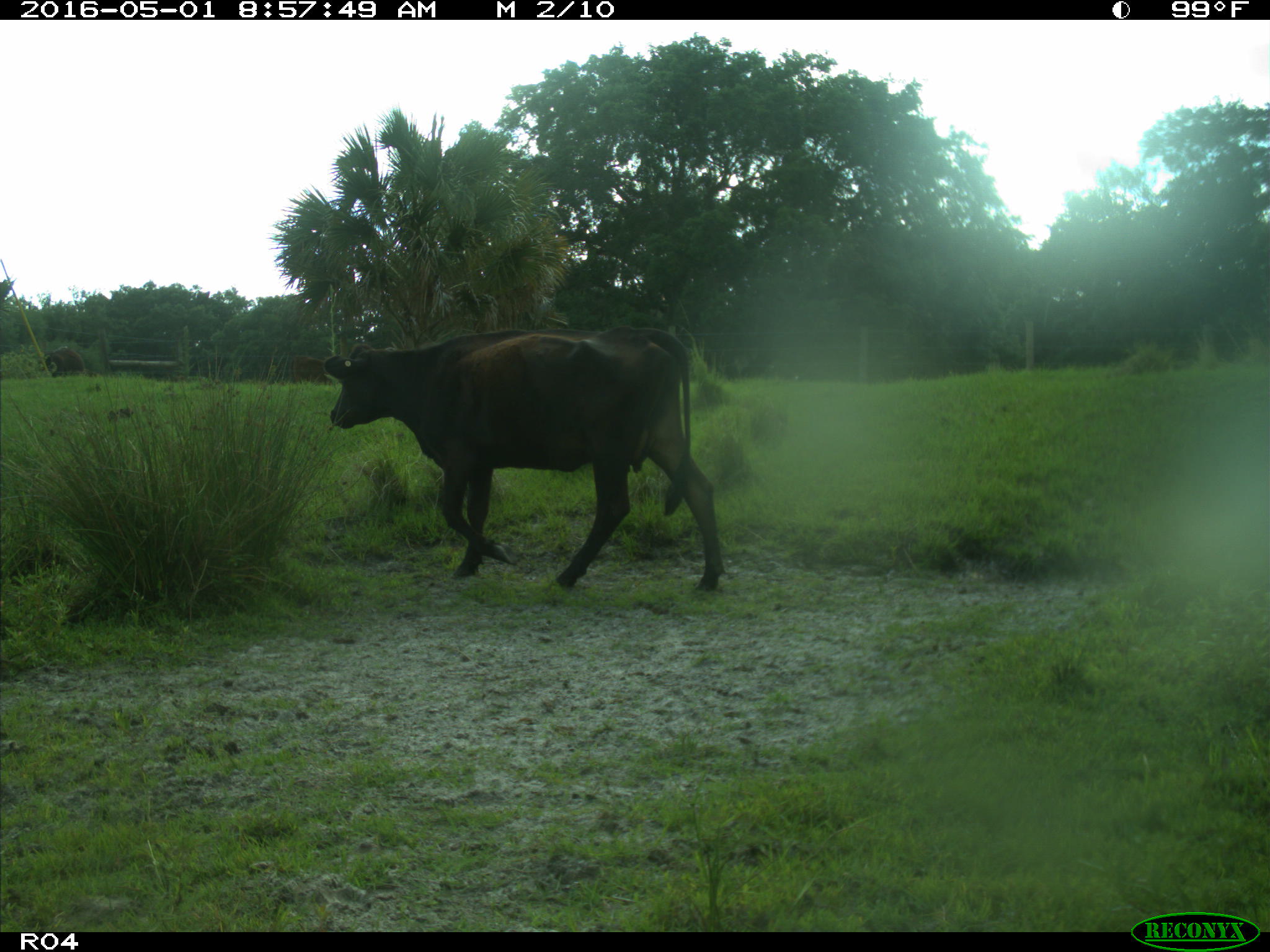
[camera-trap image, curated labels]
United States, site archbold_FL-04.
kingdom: Animalia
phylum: Chordata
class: Mammalia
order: Artiodactyla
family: Bovidae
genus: Bos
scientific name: Bos taurus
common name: domestic cow